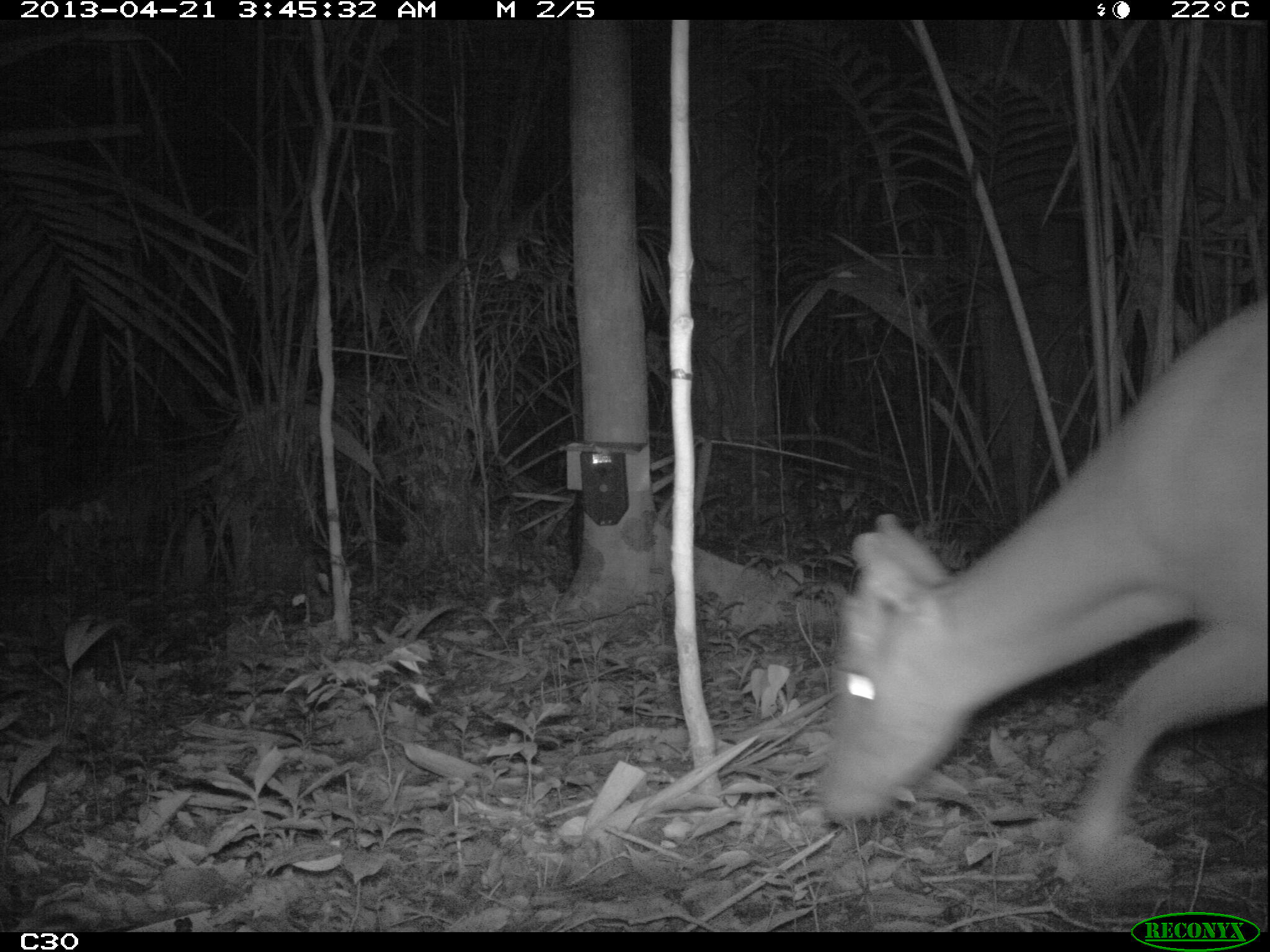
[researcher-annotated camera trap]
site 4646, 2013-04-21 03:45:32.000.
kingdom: Animalia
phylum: Chordata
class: Mammalia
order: Artiodactyla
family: Cervidae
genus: Mazama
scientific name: Mazama americana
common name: red brocket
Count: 1.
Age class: adult.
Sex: male.